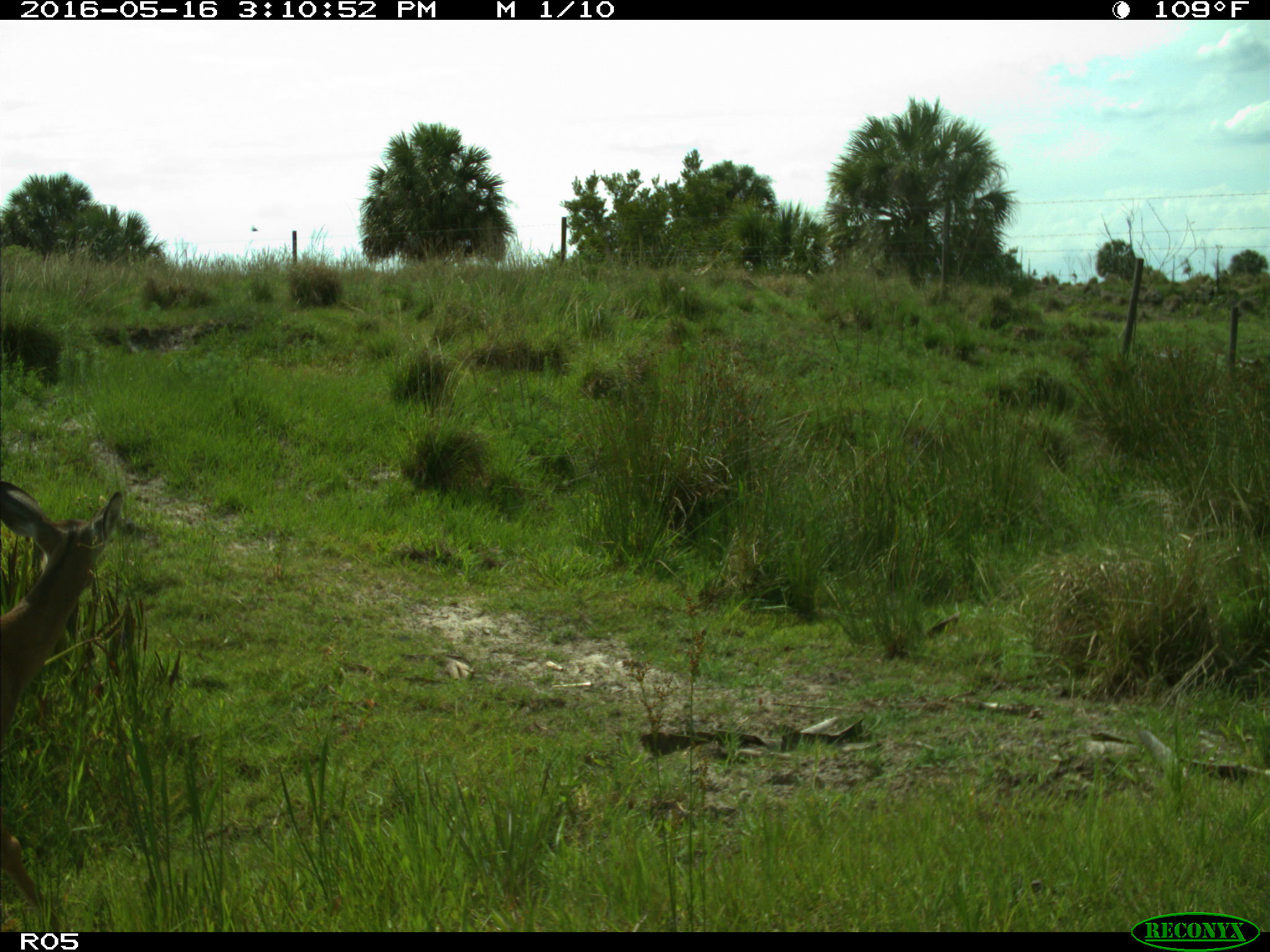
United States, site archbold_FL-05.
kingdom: Animalia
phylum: Chordata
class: Mammalia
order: Artiodactyla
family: Cervidae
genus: Odocoileus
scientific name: Odocoileus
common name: deer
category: unidentified deer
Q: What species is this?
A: Unidentified deer (deer) (Odocoileus).